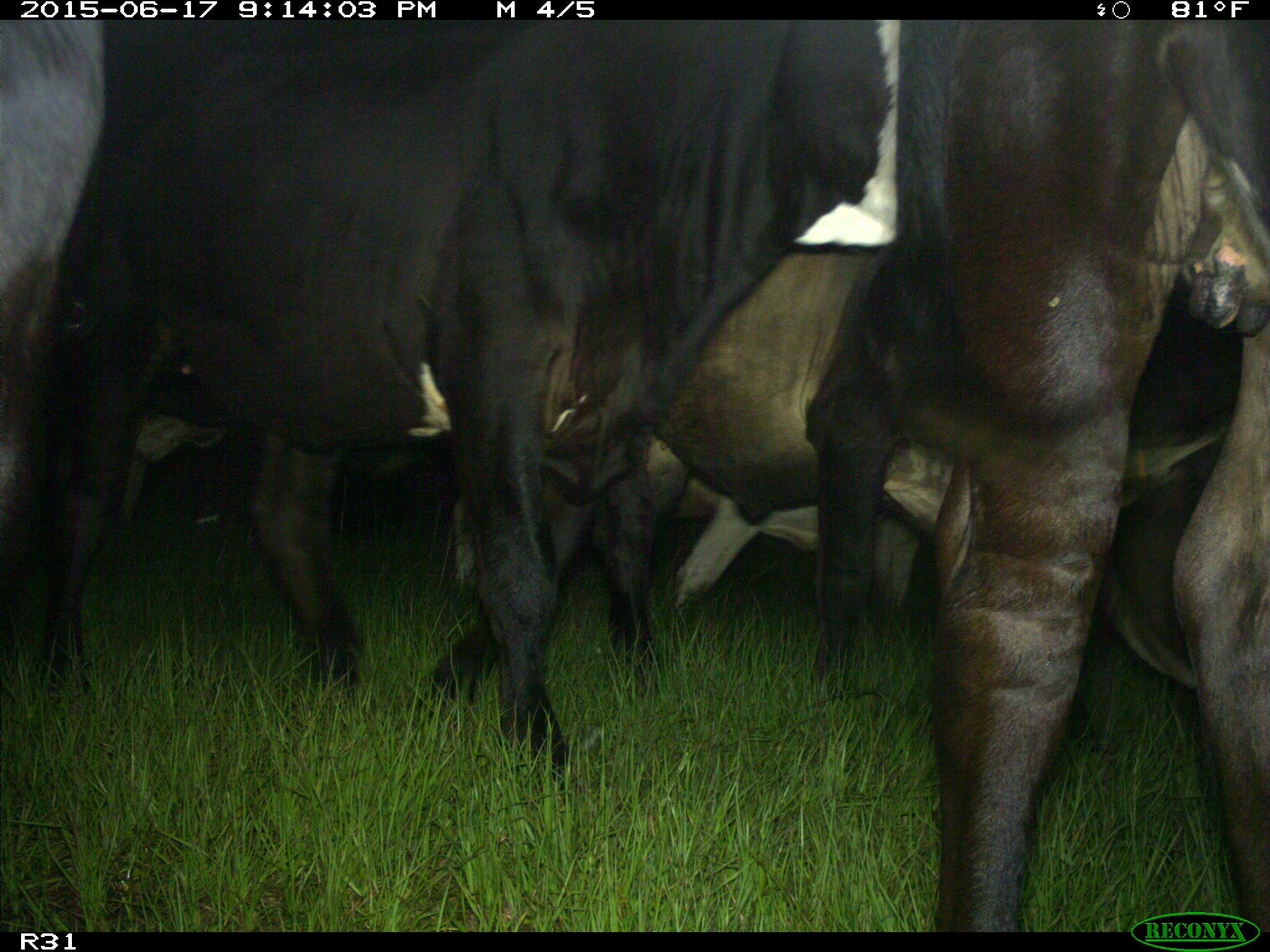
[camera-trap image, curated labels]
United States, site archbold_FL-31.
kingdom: Animalia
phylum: Chordata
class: Mammalia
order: Artiodactyla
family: Bovidae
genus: Bos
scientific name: Bos taurus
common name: domestic cow